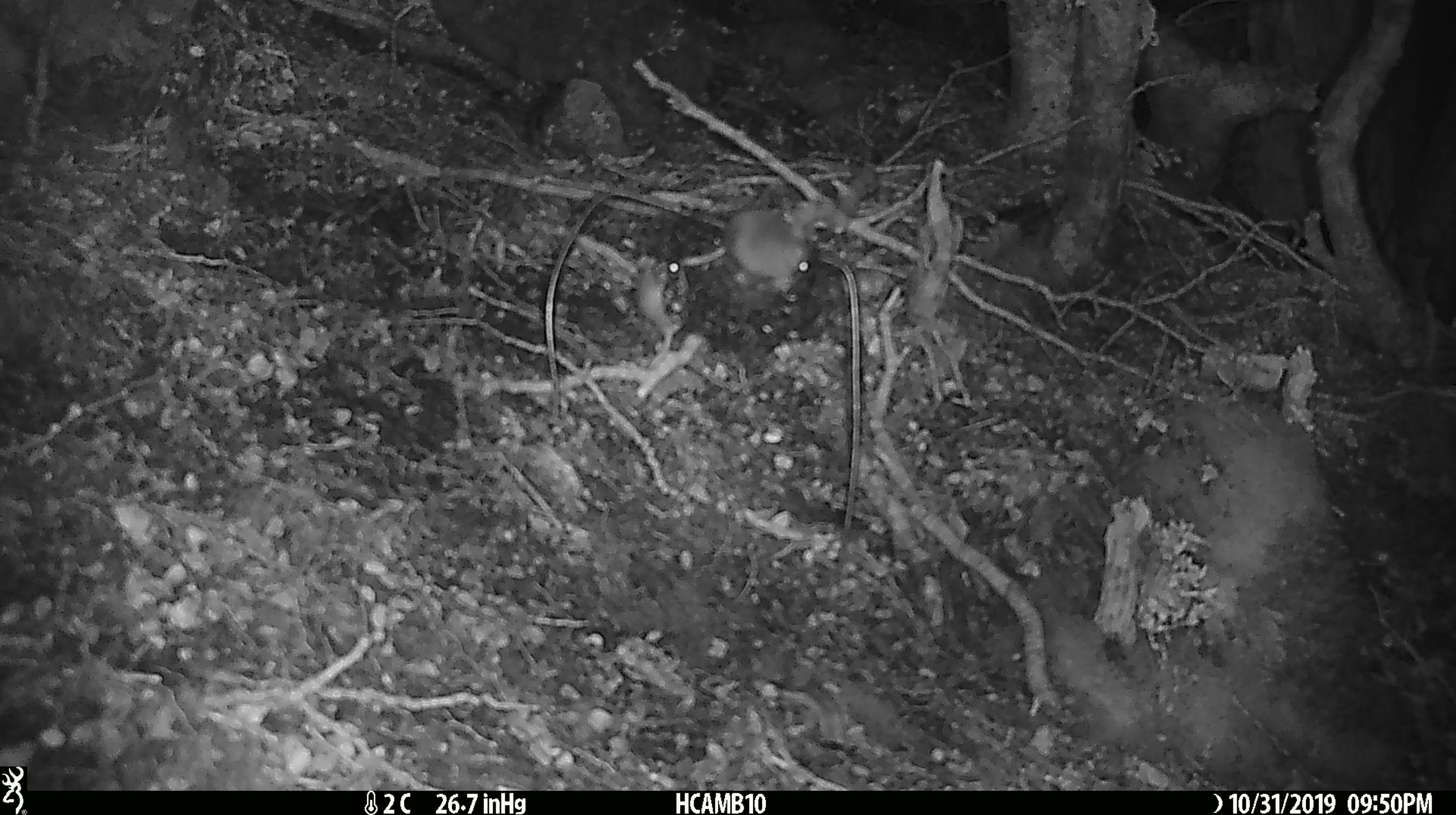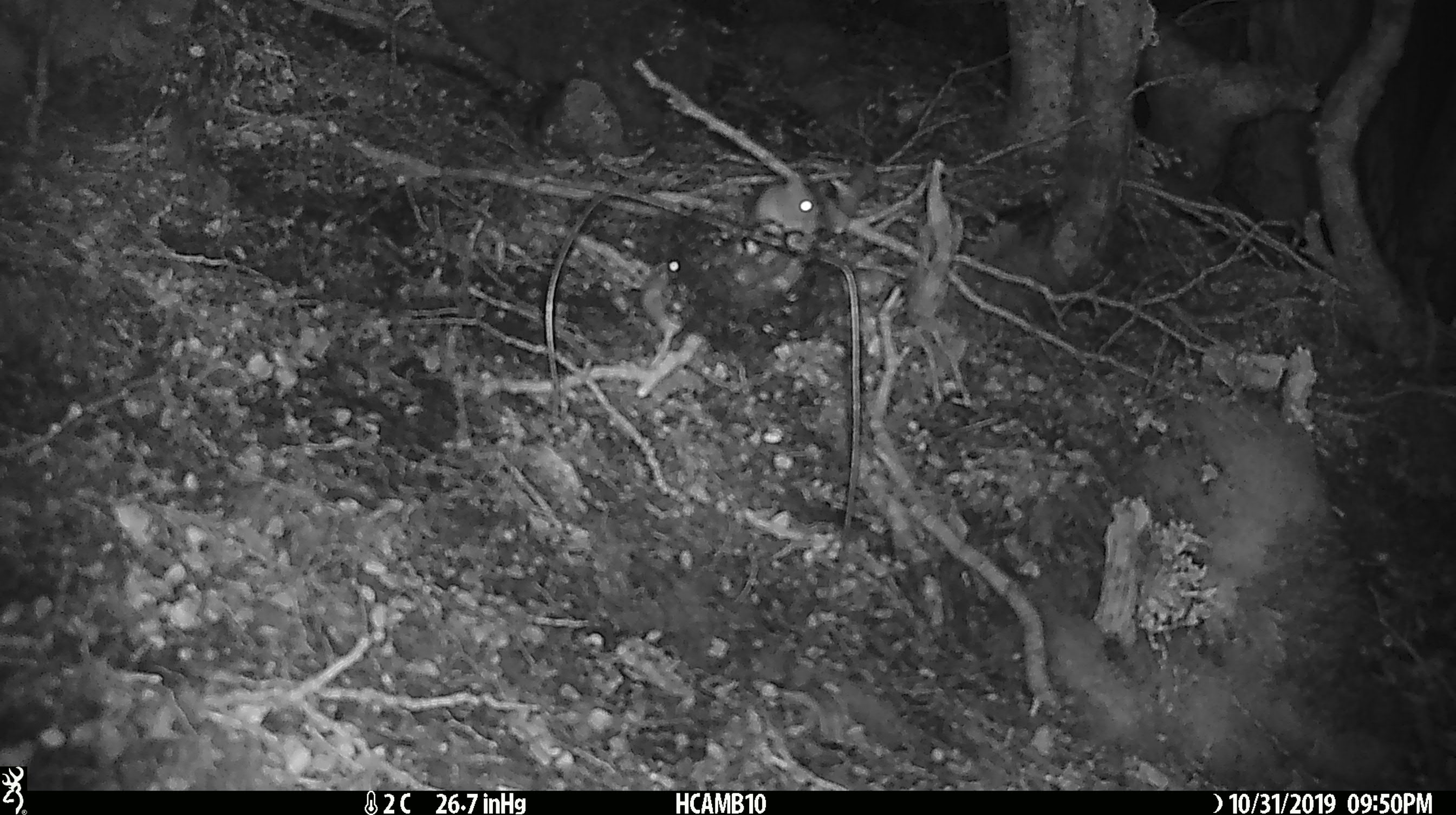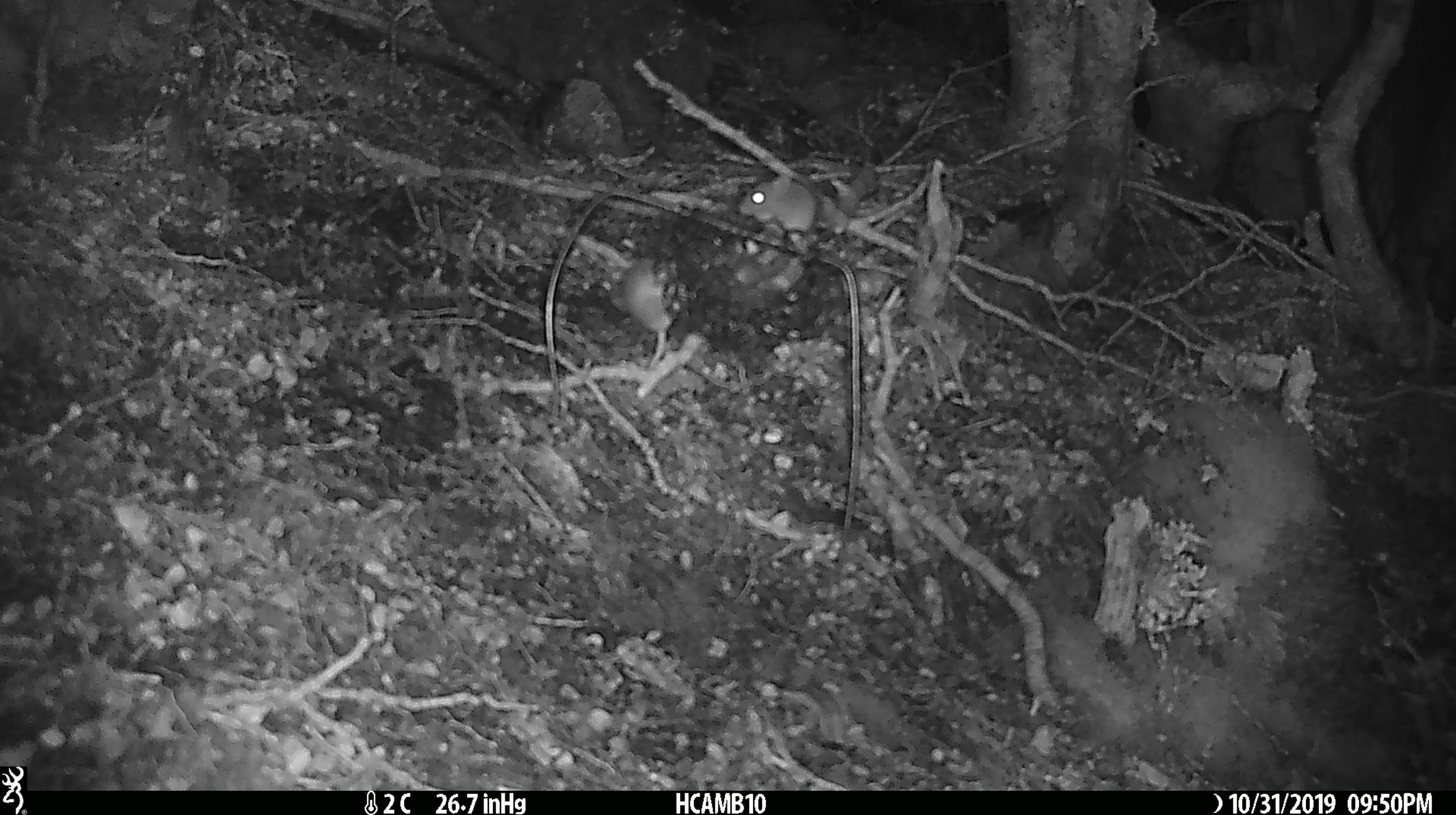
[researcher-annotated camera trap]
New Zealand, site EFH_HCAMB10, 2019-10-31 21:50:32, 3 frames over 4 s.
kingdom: Animalia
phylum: Chordata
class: Mammalia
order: Rodentia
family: Muridae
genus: Mus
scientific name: Mus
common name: mouse